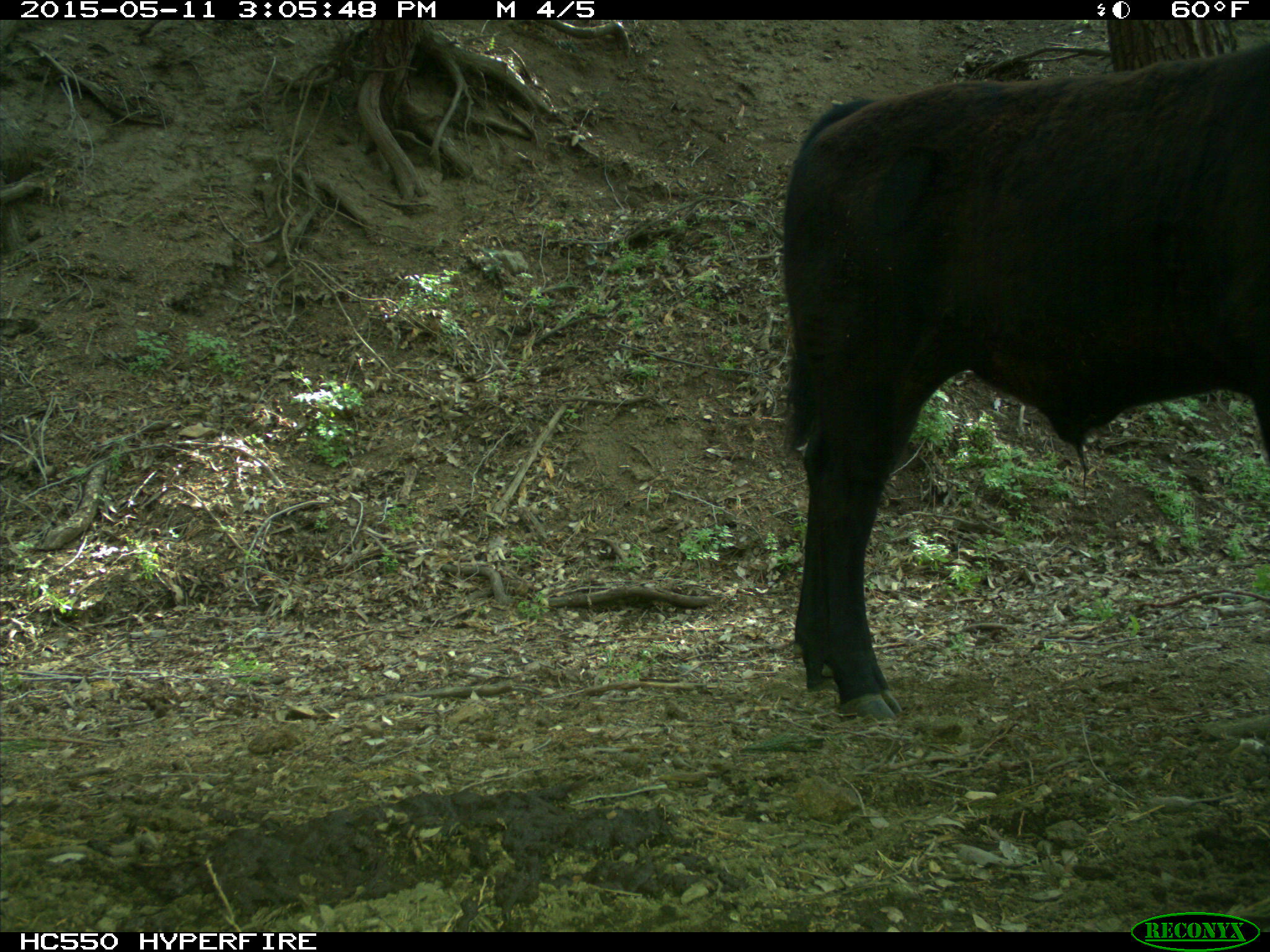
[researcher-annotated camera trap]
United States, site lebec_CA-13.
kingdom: Animalia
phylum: Chordata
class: Mammalia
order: Artiodactyla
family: Bovidae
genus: Bos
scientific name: Bos taurus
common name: domestic cow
Bos taurus (domestic cow).